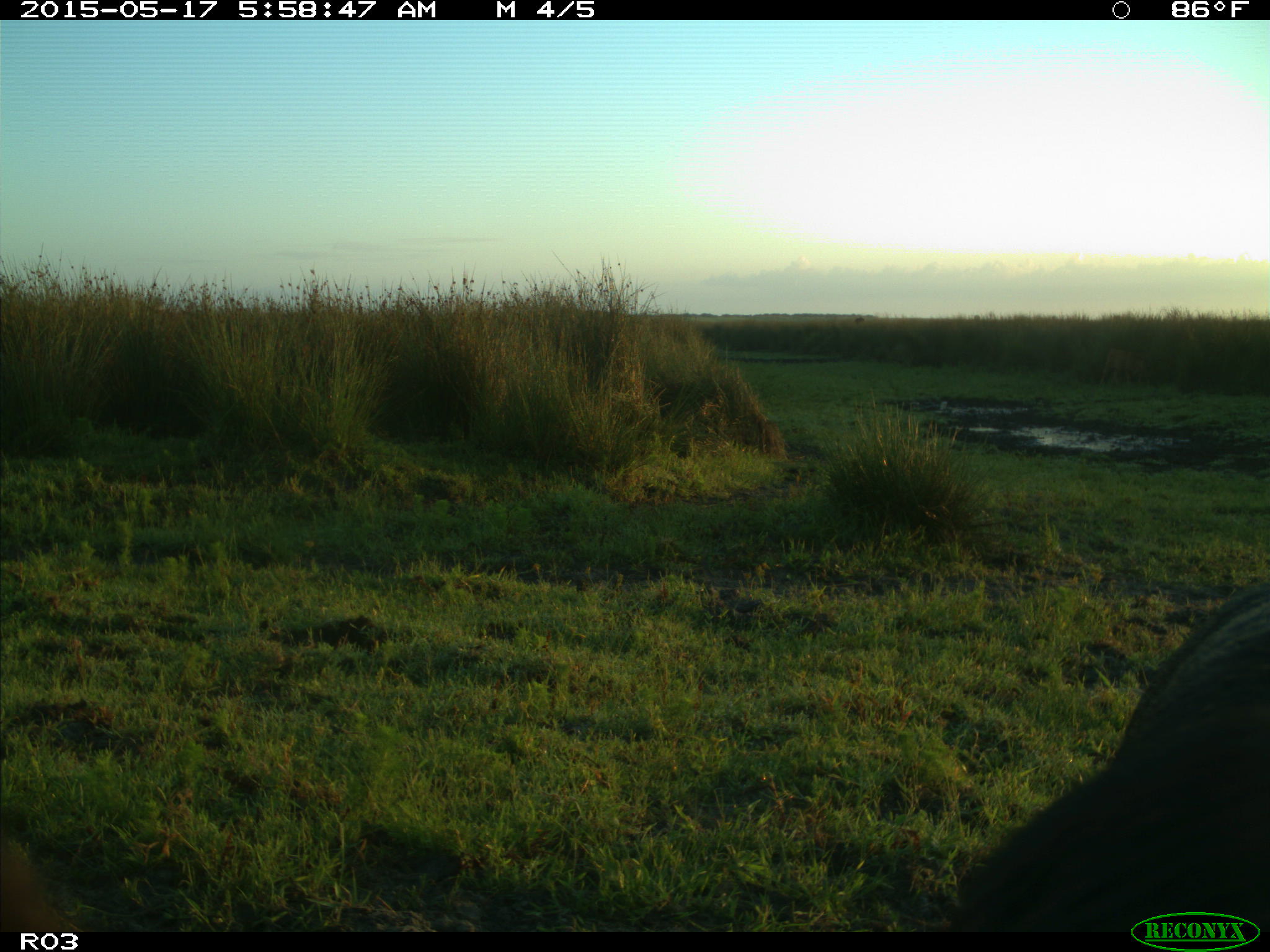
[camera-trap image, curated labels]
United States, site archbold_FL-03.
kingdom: Animalia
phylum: Chordata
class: Mammalia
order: Artiodactyla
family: Bovidae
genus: Bos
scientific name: Bos taurus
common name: domestic cow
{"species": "Bos taurus (domestic cow)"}